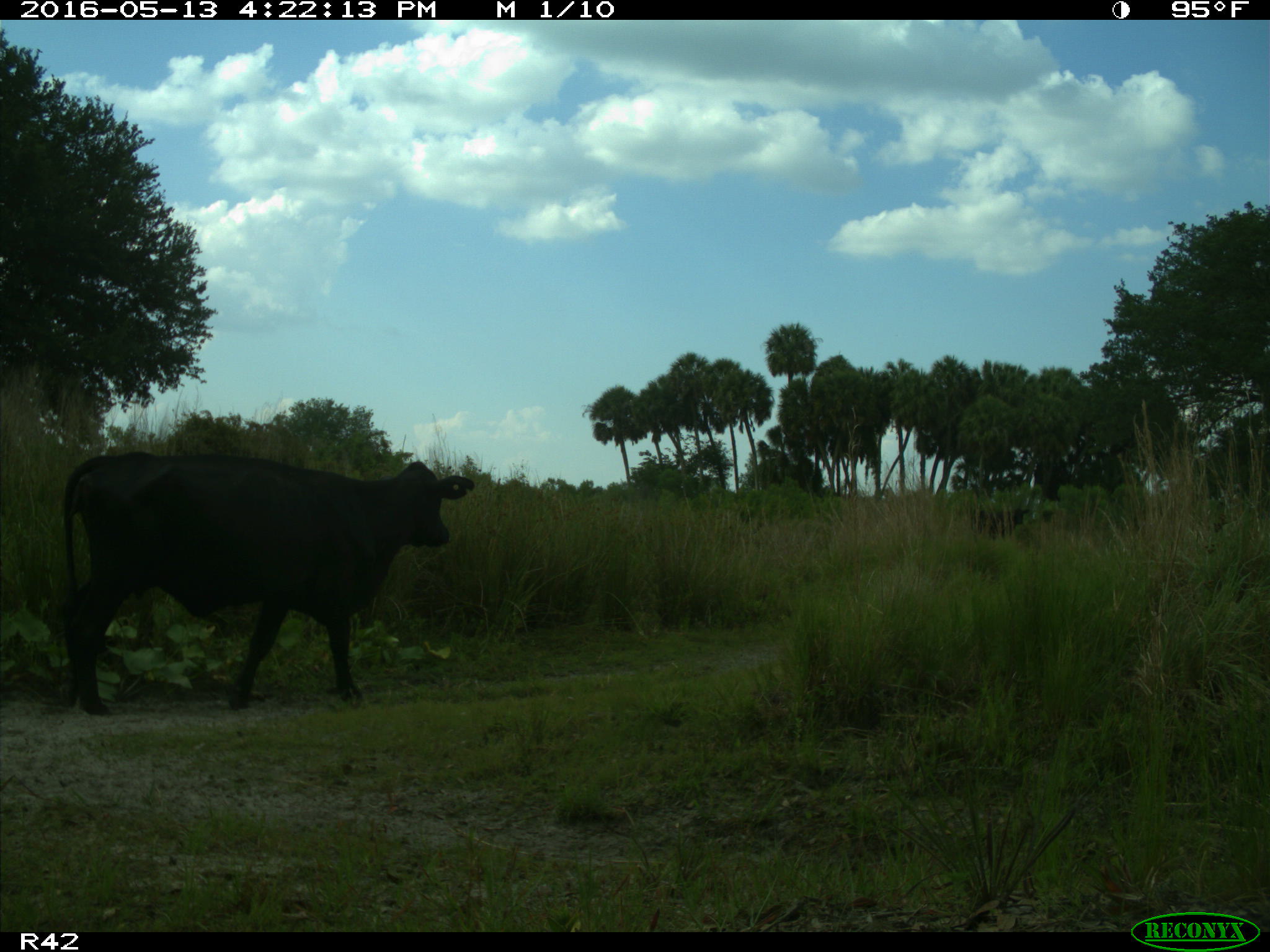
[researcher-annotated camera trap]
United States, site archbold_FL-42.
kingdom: Animalia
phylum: Chordata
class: Mammalia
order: Artiodactyla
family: Bovidae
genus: Bos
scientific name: Bos taurus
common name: domestic cow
Bos taurus (domestic cow).